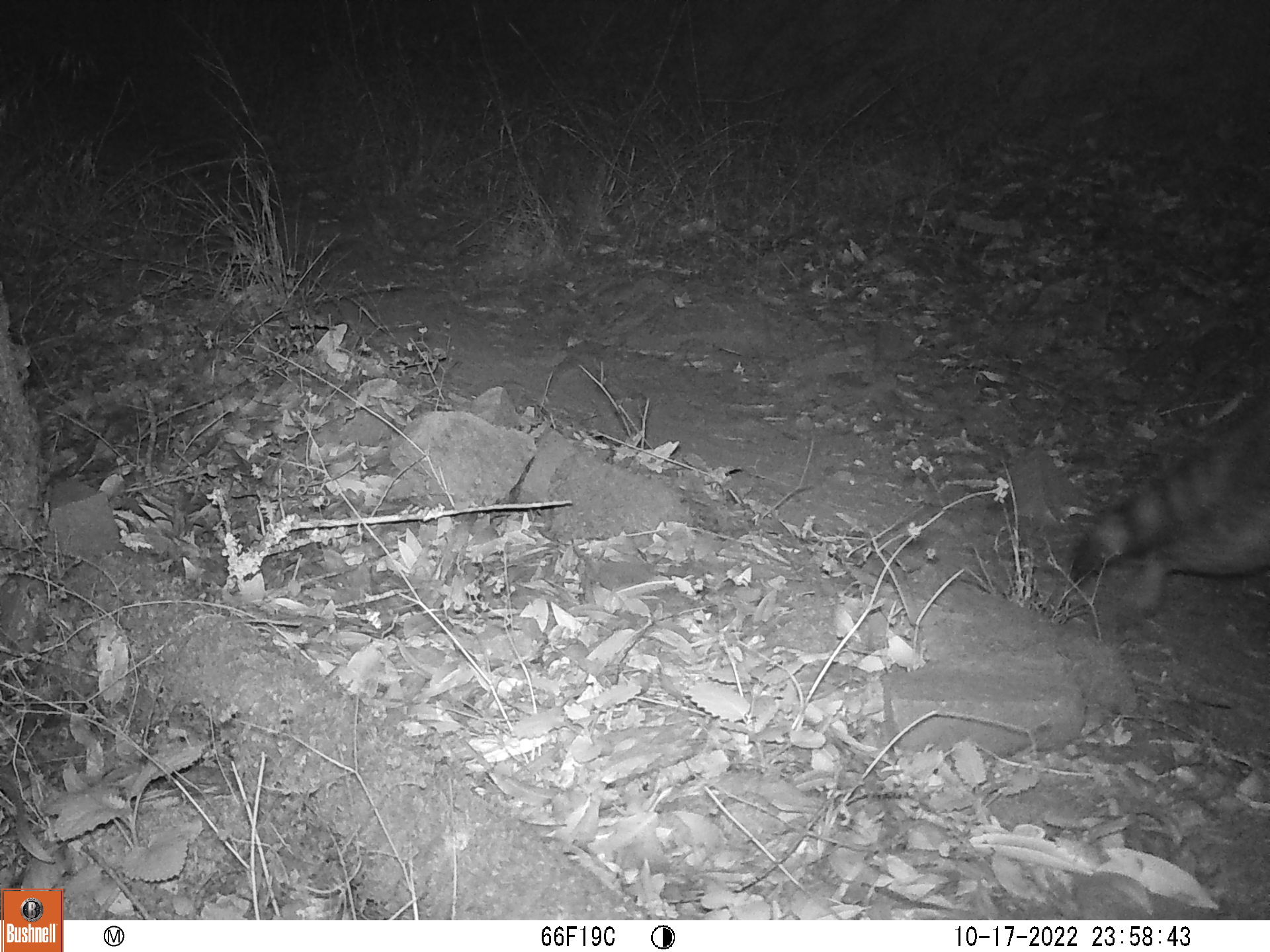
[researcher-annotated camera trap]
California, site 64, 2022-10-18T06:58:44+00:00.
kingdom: Animalia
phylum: Chordata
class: Mammalia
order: Carnivora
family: Procyonidae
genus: Procyon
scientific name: Procyon lotor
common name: raccoon